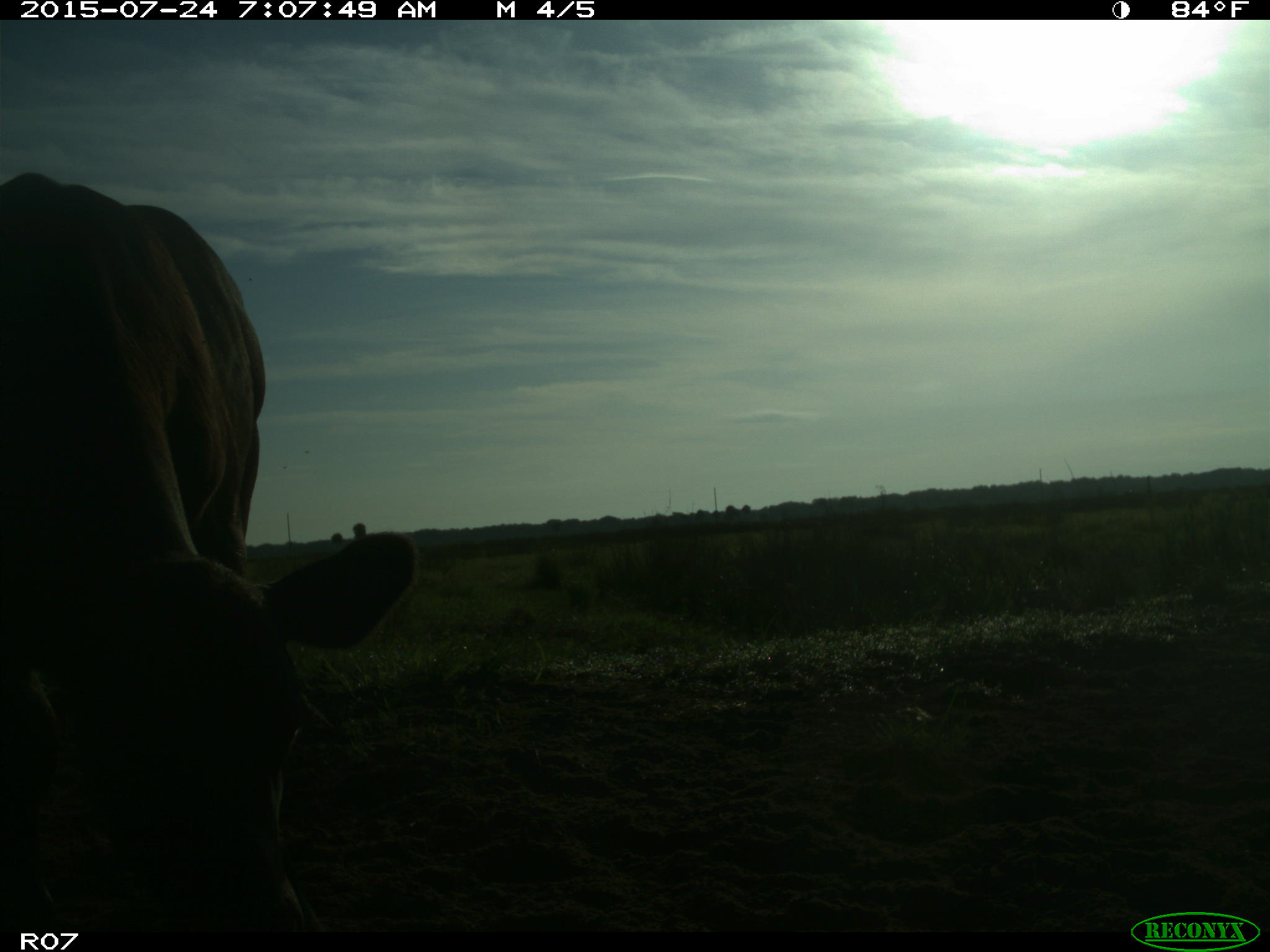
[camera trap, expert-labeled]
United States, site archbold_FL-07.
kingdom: Animalia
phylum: Chordata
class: Mammalia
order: Artiodactyla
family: Bovidae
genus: Bos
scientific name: Bos taurus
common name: domestic cow